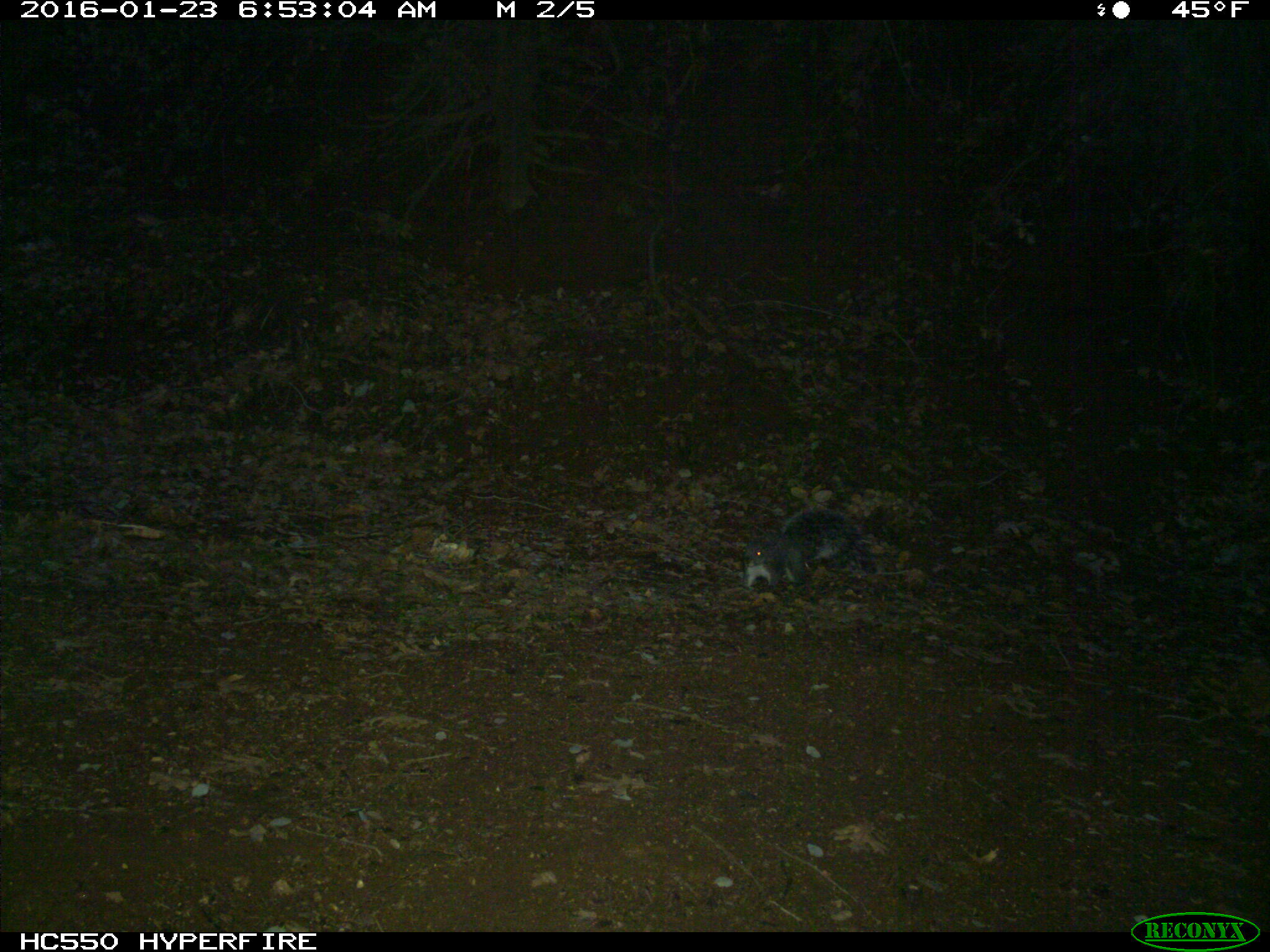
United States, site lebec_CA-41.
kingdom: Animalia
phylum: Chordata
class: Mammalia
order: Rodentia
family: Sciuridae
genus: Sciurus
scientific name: Sciurus carolinensis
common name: eastern gray squirrel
Sciurus carolinensis (eastern gray squirrel).